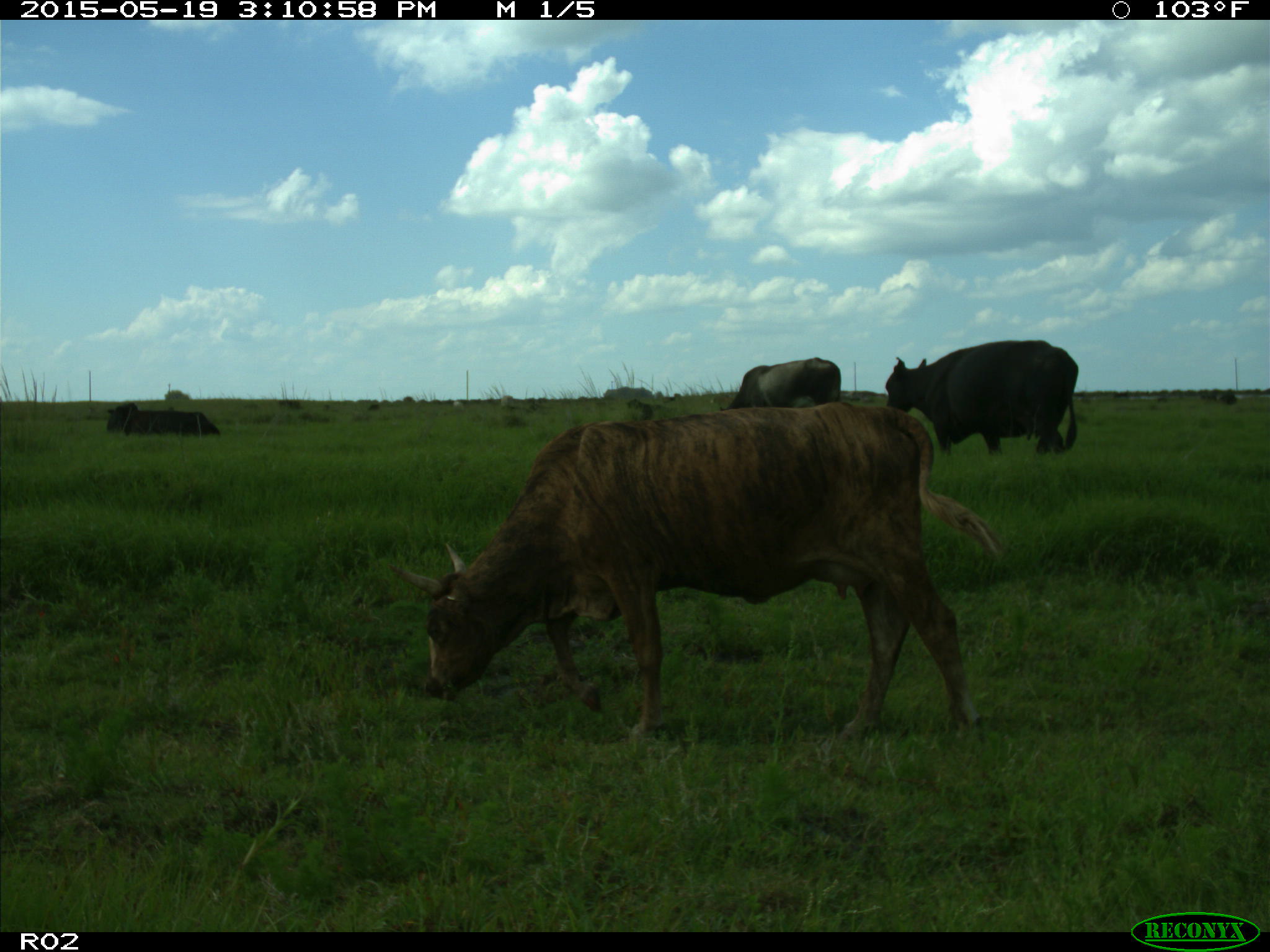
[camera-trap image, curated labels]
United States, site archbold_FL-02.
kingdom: Animalia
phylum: Chordata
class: Mammalia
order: Artiodactyla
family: Bovidae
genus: Bos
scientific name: Bos taurus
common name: domestic cow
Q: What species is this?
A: Bos taurus (domestic cow).